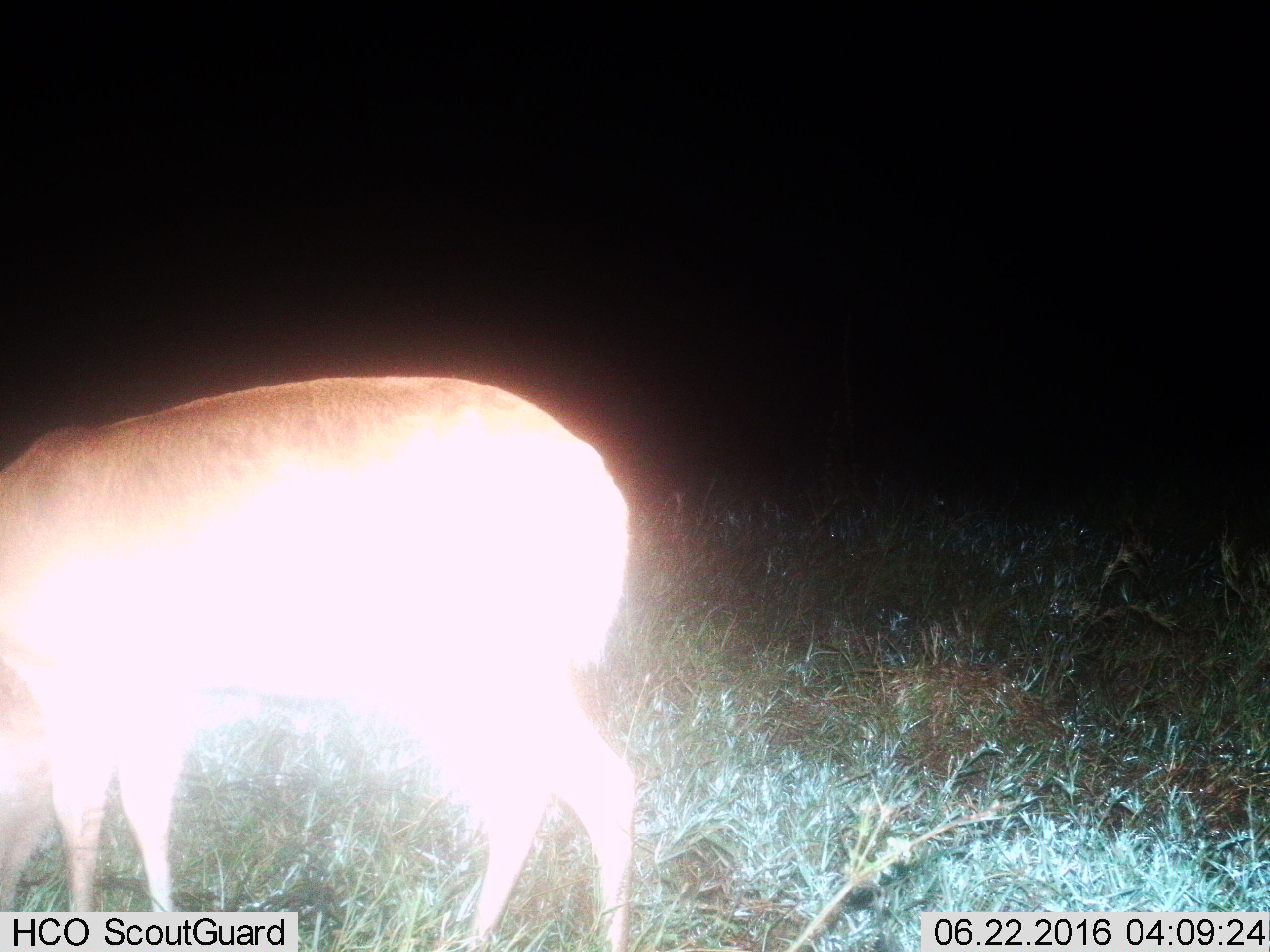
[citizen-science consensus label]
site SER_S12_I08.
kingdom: Animalia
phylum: Chordata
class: Mammalia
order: Artiodactyla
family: Bovidae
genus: Redunca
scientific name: Redunca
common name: reedbuck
Reedbuck (Redunca), count 1. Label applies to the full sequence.